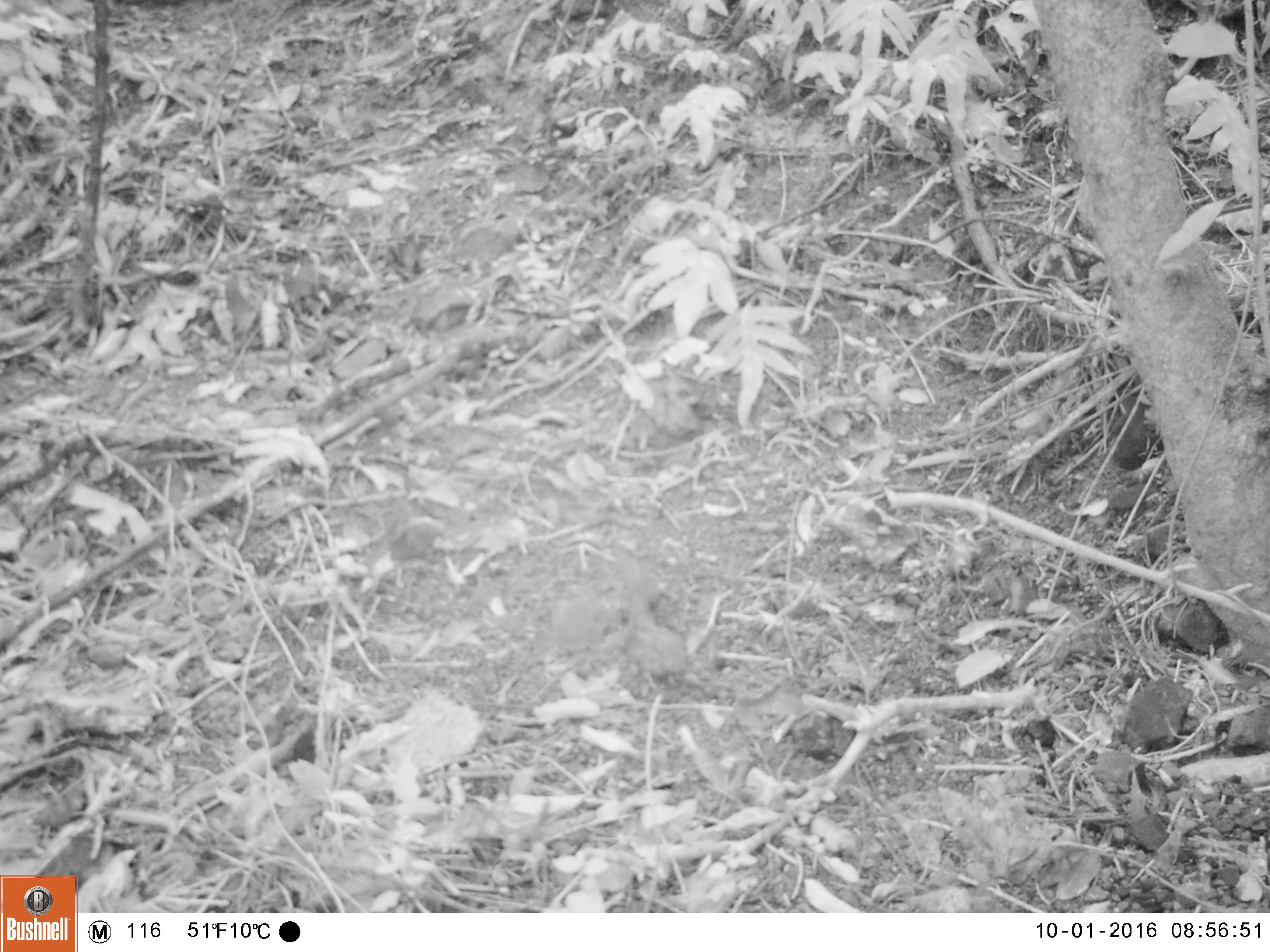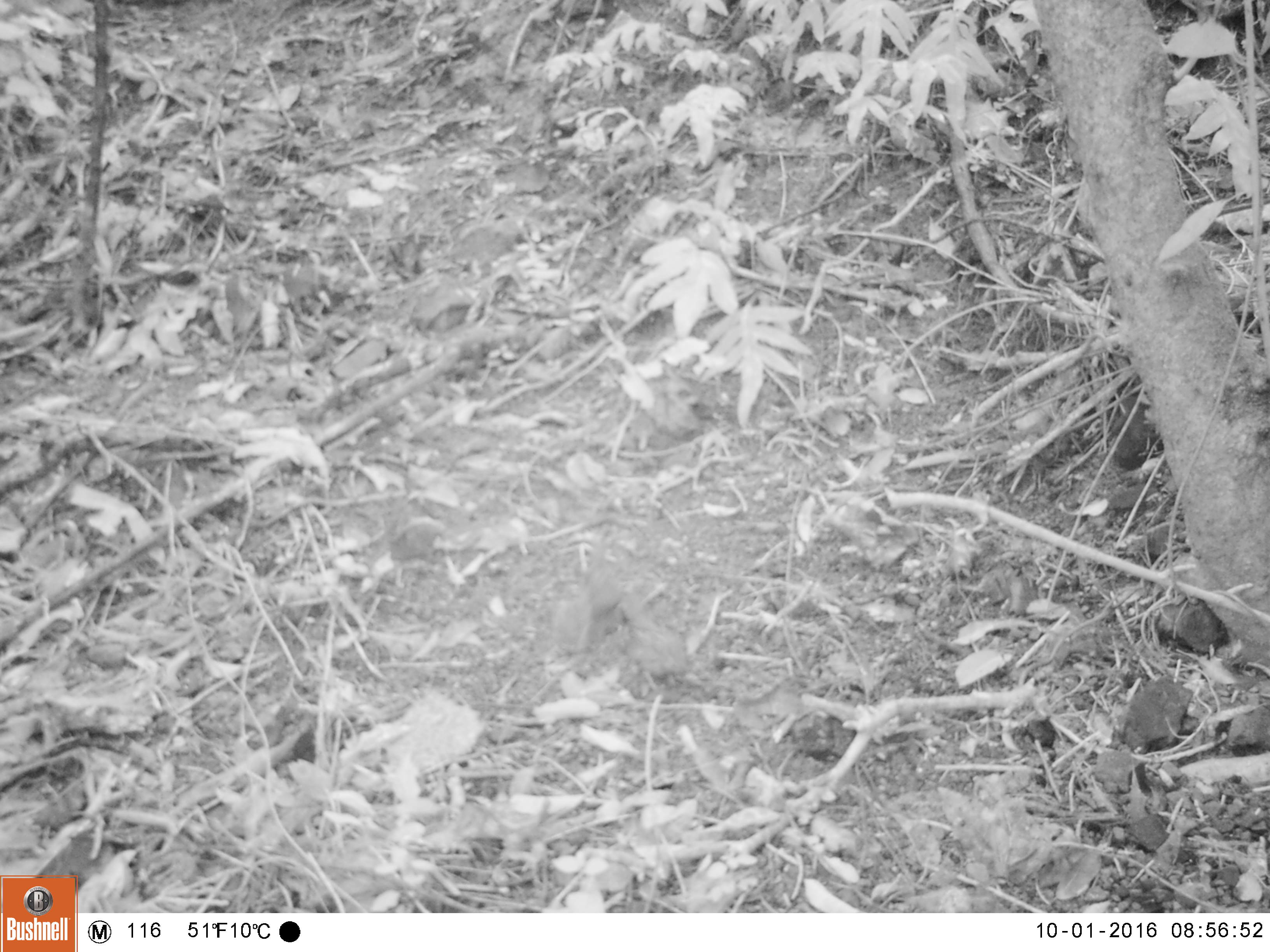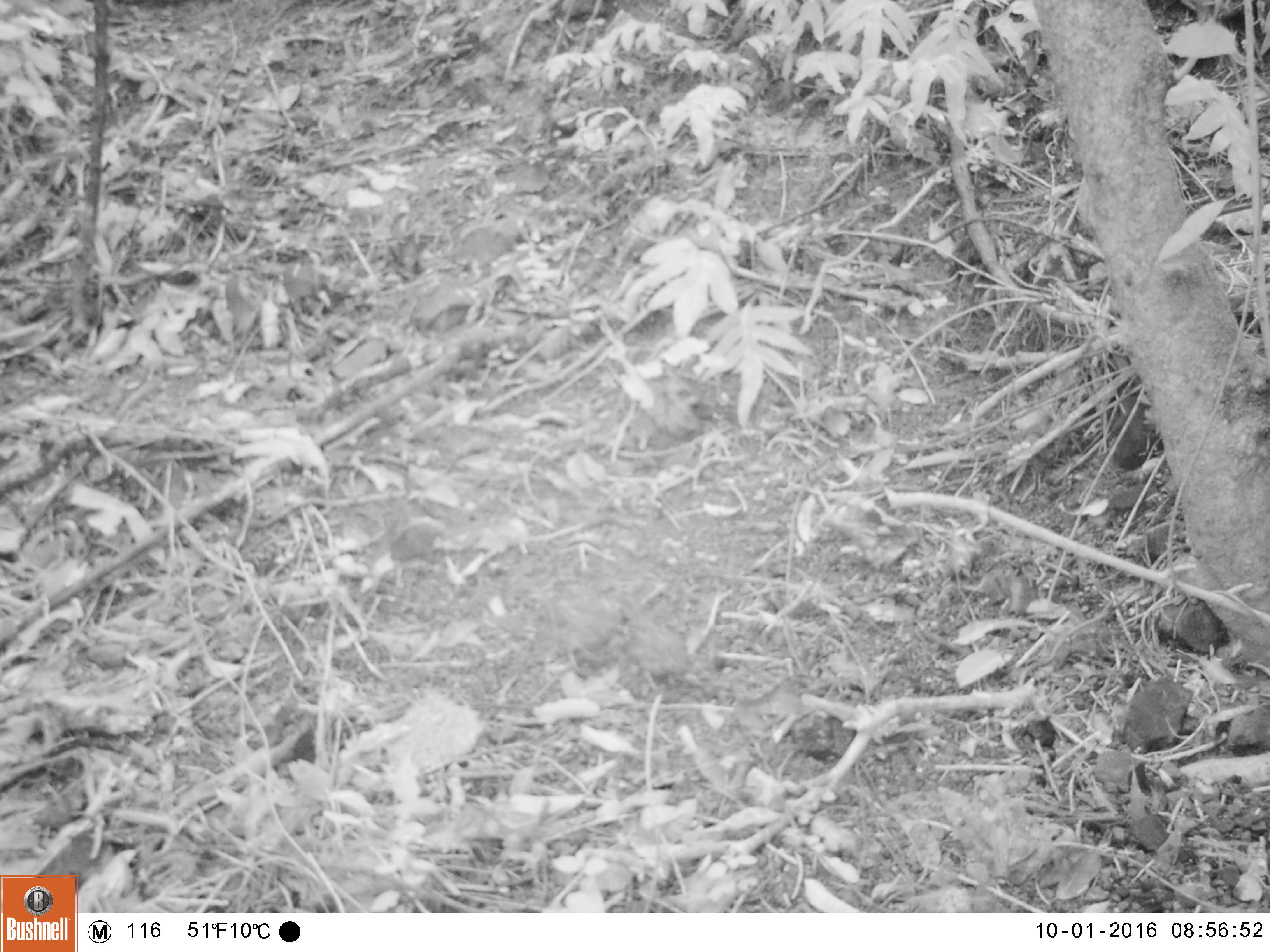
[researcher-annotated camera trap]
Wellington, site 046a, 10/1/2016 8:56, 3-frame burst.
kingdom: Animalia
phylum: Chordata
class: Aves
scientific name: Aves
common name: bird